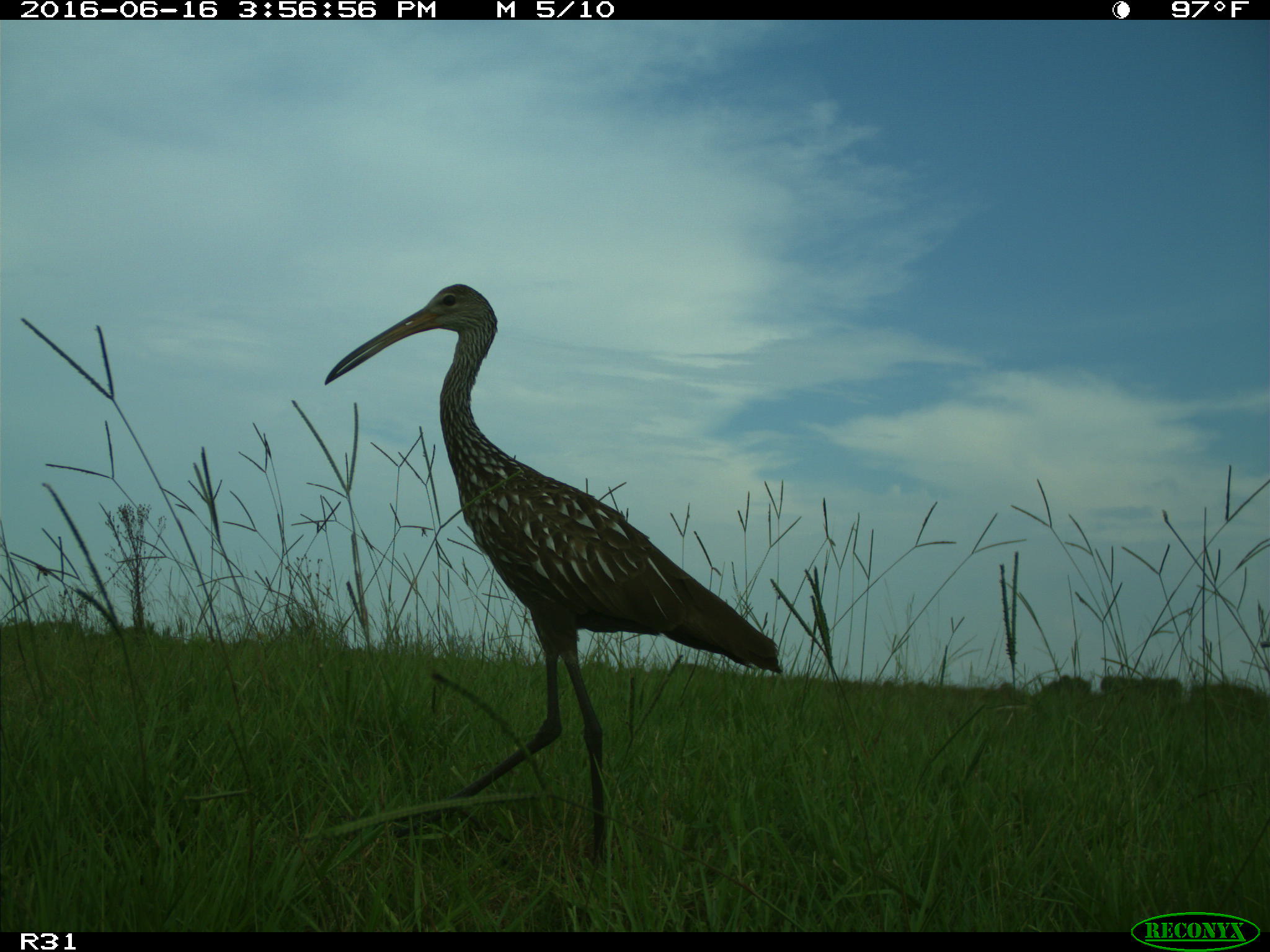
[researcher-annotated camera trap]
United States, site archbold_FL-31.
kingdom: Animalia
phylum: Chordata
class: Aves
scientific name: Aves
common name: birds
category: unidentified bird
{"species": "unidentified bird (birds) (Aves)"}